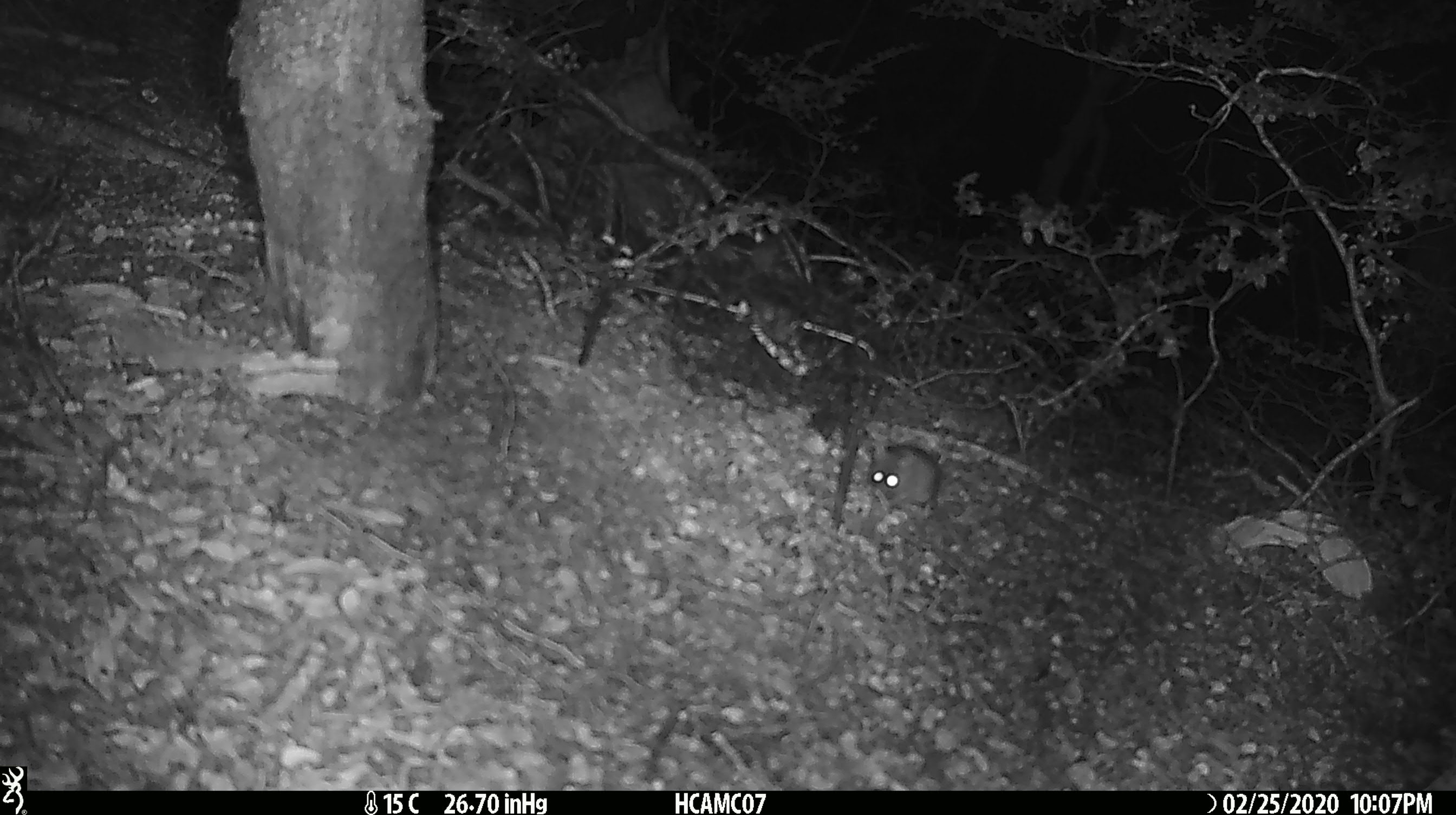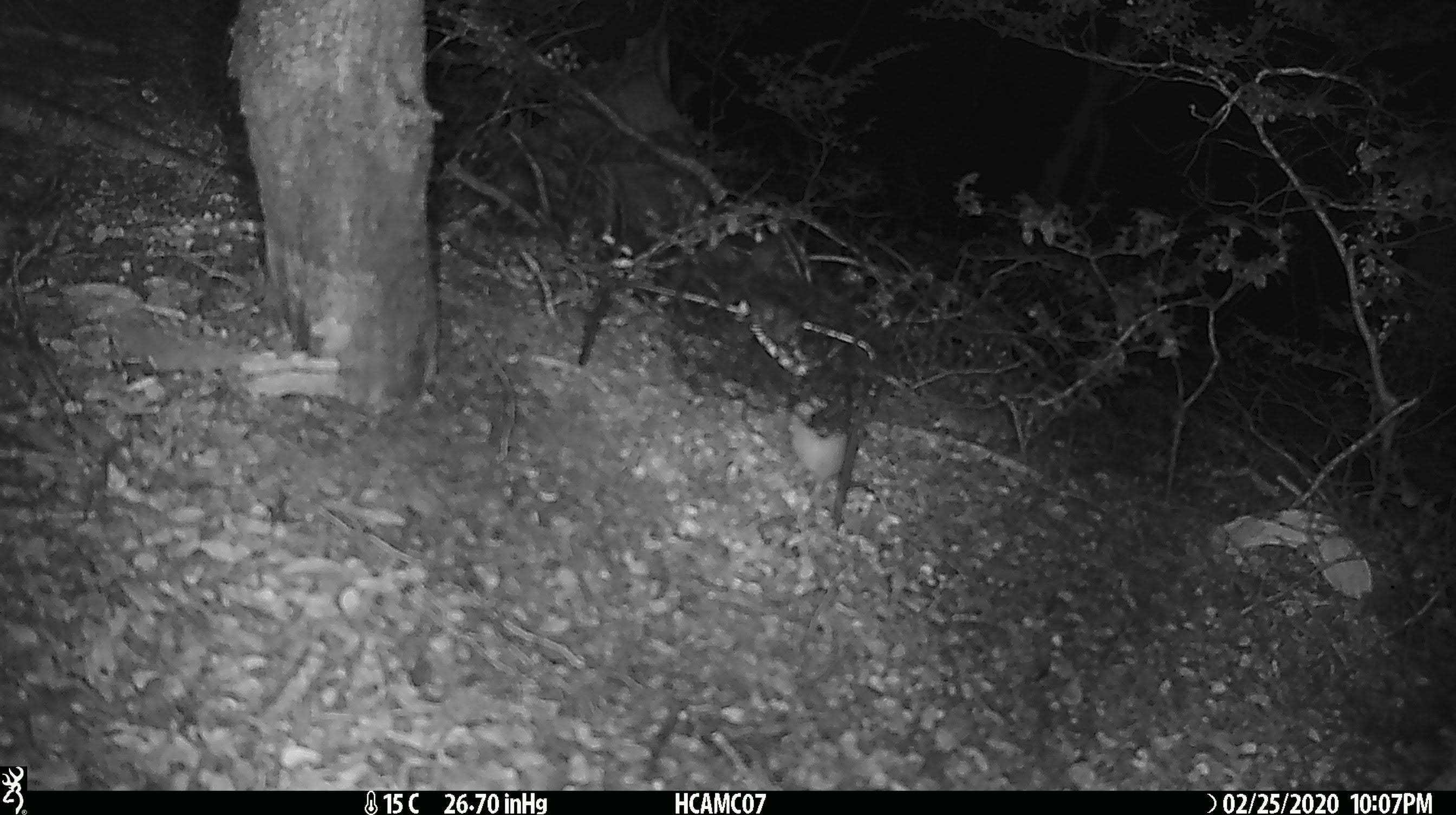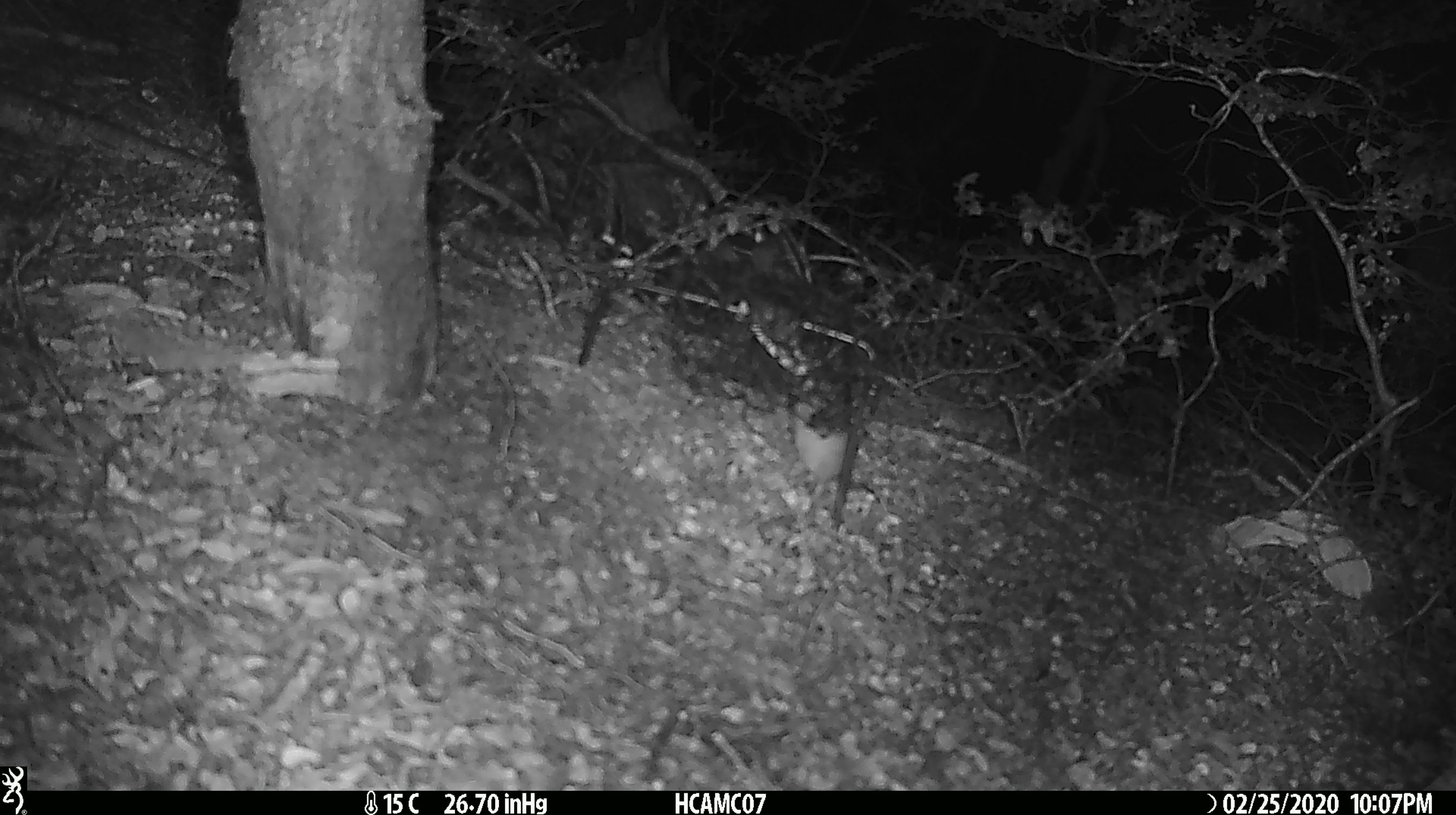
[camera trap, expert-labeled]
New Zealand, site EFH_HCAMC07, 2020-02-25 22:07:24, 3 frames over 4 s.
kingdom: Animalia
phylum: Chordata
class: Mammalia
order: Rodentia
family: Muridae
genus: Mus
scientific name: Mus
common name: mouse